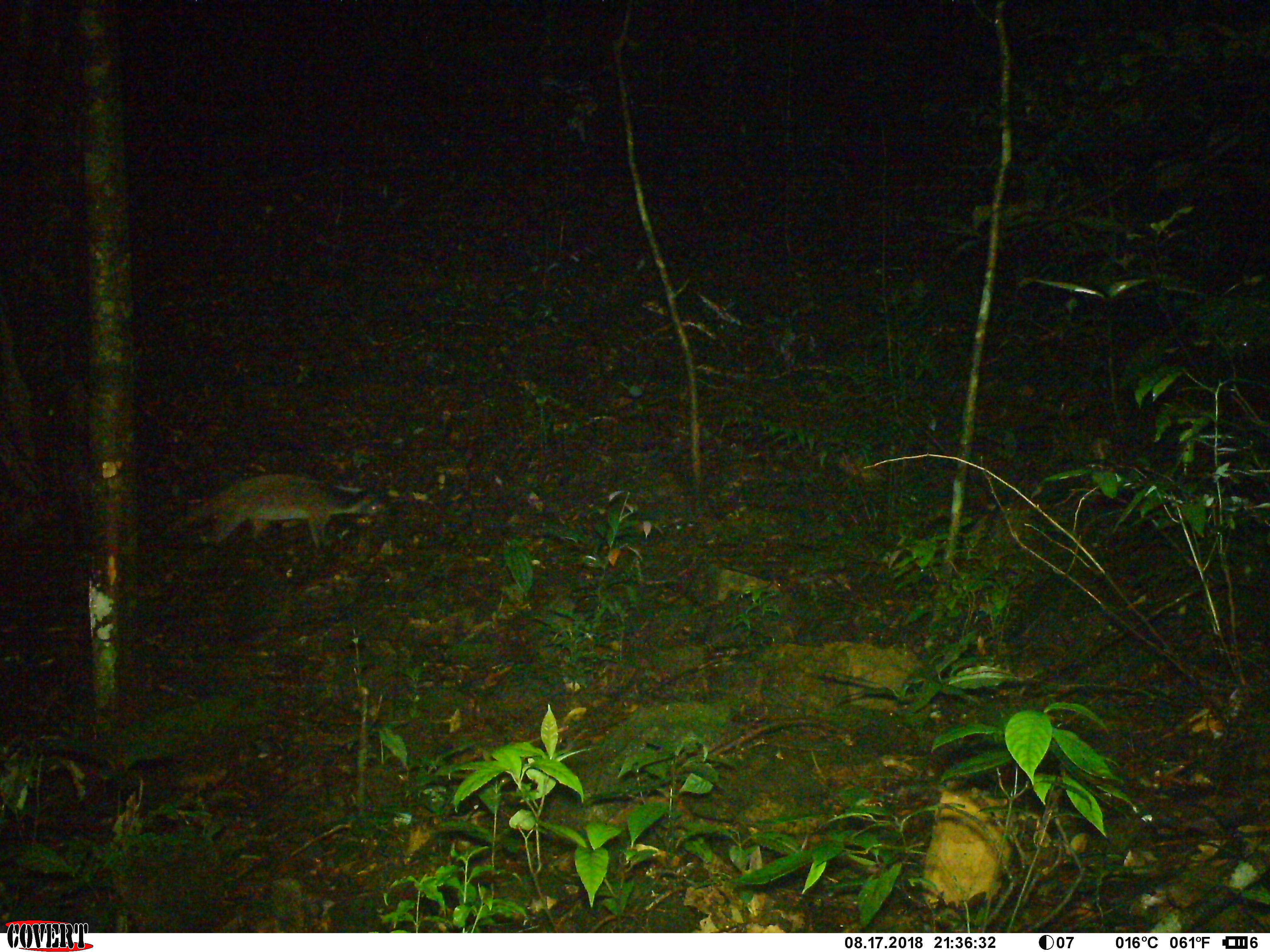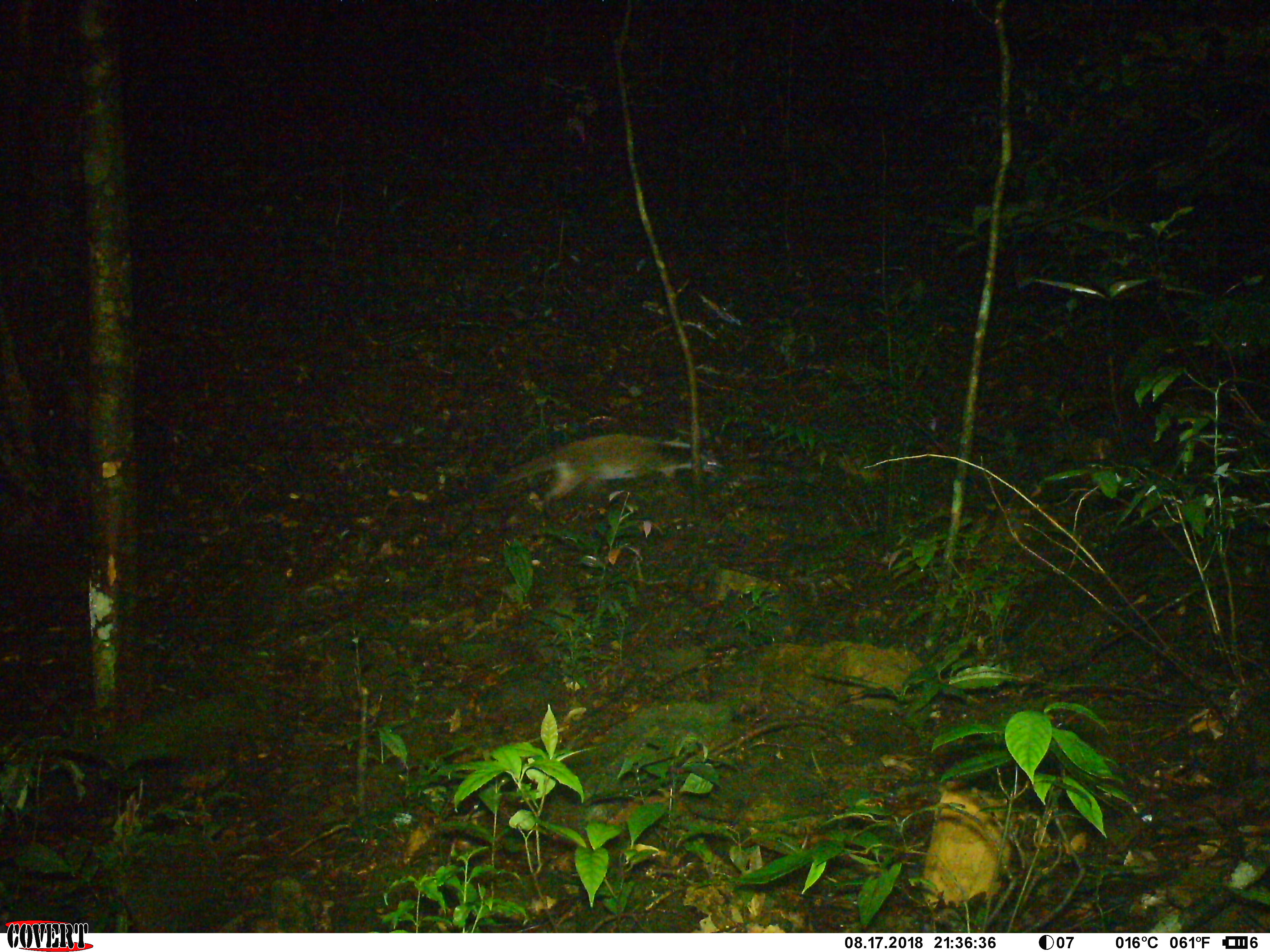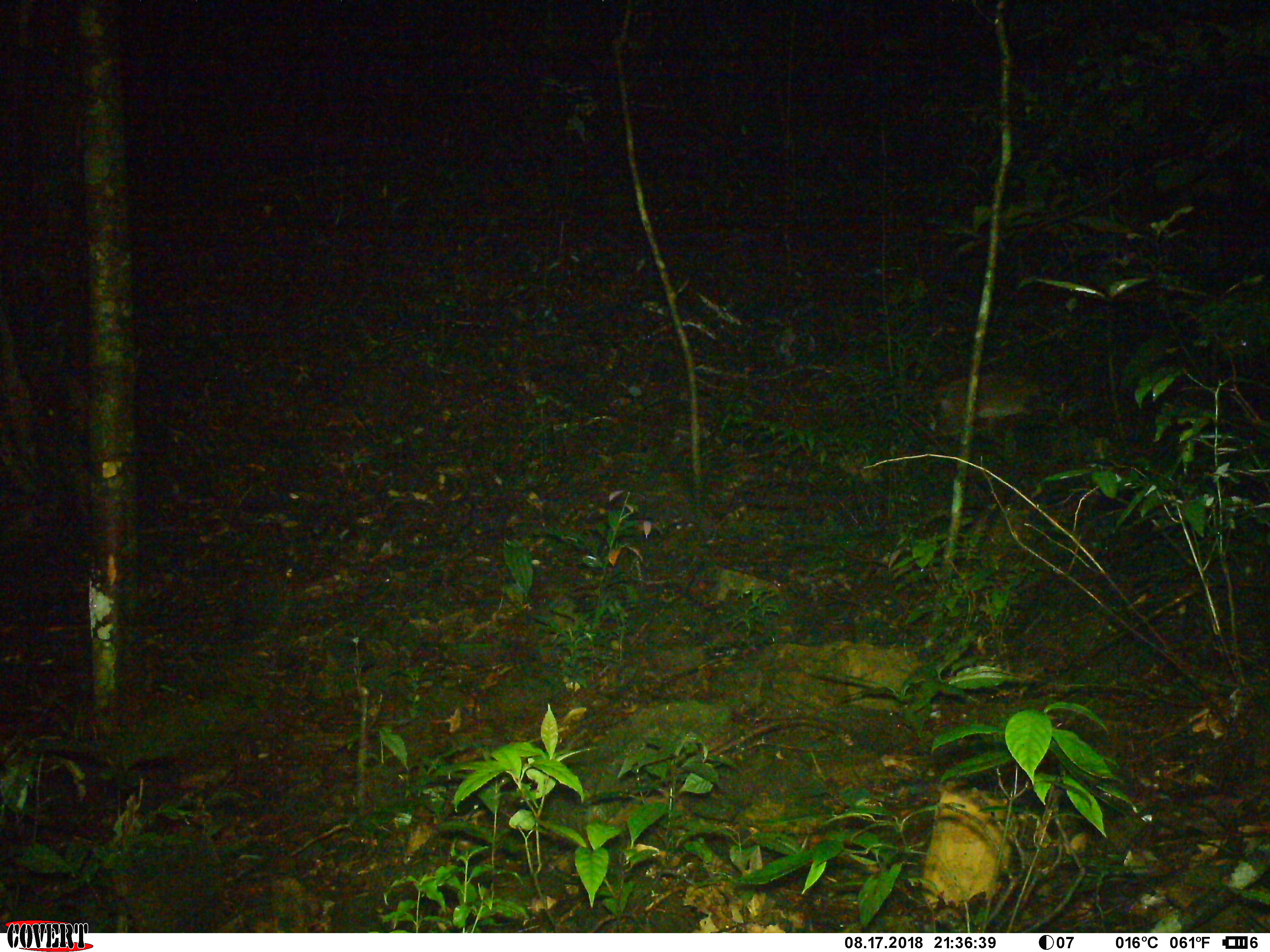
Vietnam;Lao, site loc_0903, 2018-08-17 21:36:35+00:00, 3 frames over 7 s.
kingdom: Animalia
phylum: Chordata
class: Mammalia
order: Carnivora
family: Viverridae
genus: Paguma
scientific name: Paguma larvata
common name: masked palm civet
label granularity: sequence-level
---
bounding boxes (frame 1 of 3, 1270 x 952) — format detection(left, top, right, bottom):
masked palm civet: detection(160, 472, 389, 550)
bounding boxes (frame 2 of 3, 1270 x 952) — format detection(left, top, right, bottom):
masked palm civet: detection(422, 432, 723, 512)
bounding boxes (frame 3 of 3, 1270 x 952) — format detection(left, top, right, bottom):
masked palm civet: detection(920, 370, 1069, 435)